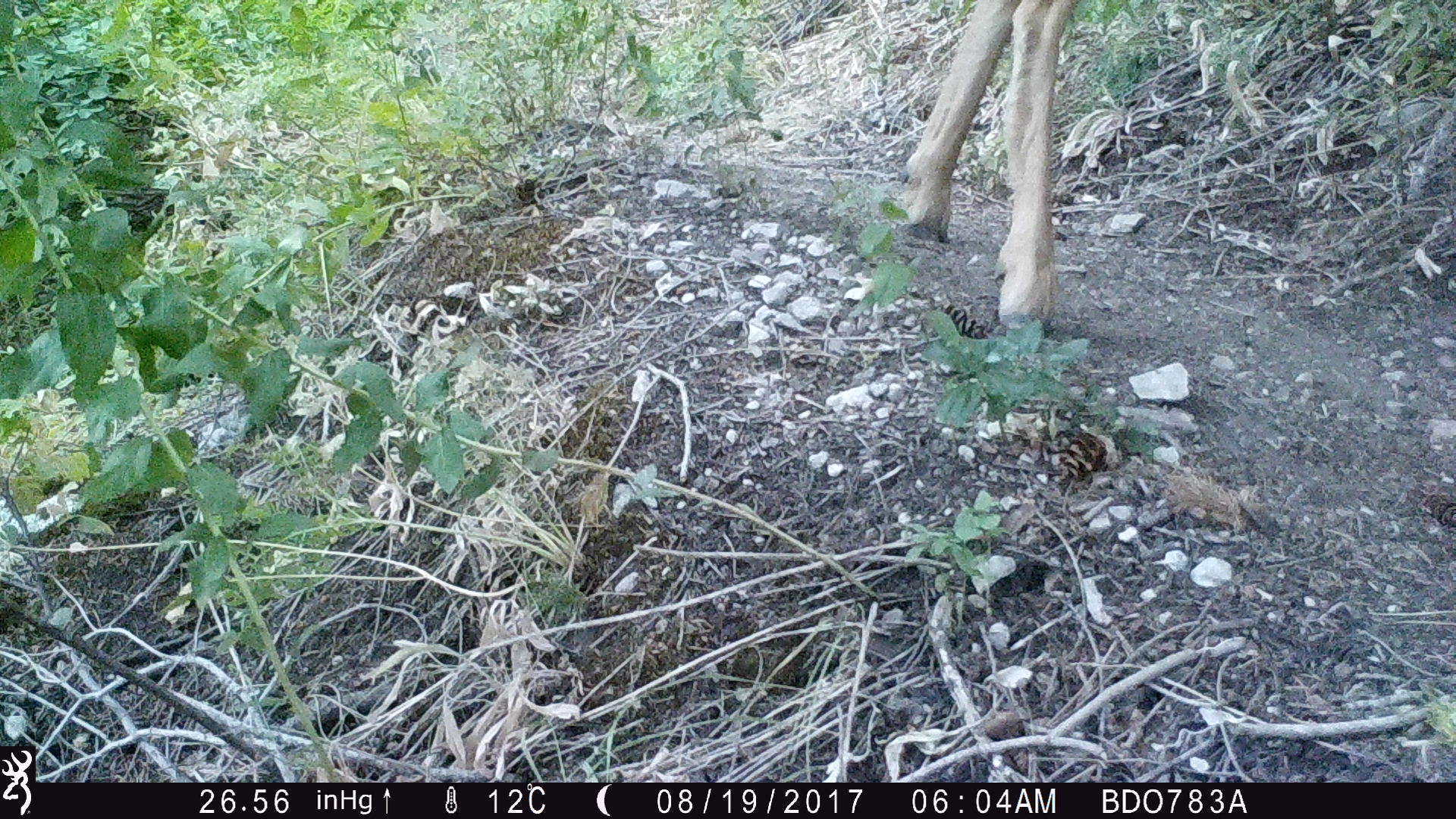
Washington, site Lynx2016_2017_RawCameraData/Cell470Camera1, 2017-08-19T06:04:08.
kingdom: Animalia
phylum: Chordata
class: Mammalia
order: Artiodactyla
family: Cervidae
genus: Odocoileus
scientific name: Odocoileus hemionus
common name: mule deer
Odocoileus hemionus (mule deer). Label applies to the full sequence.